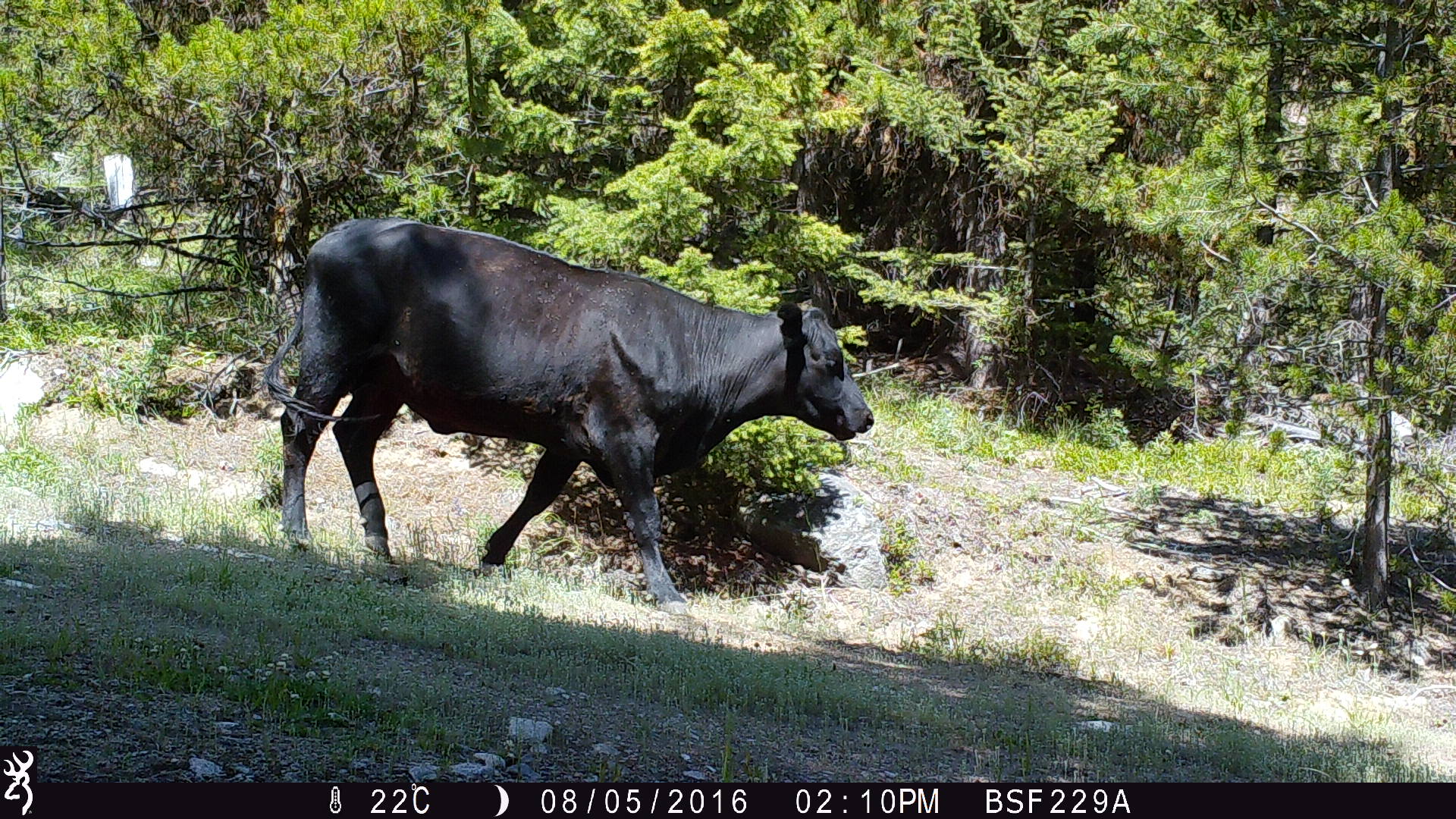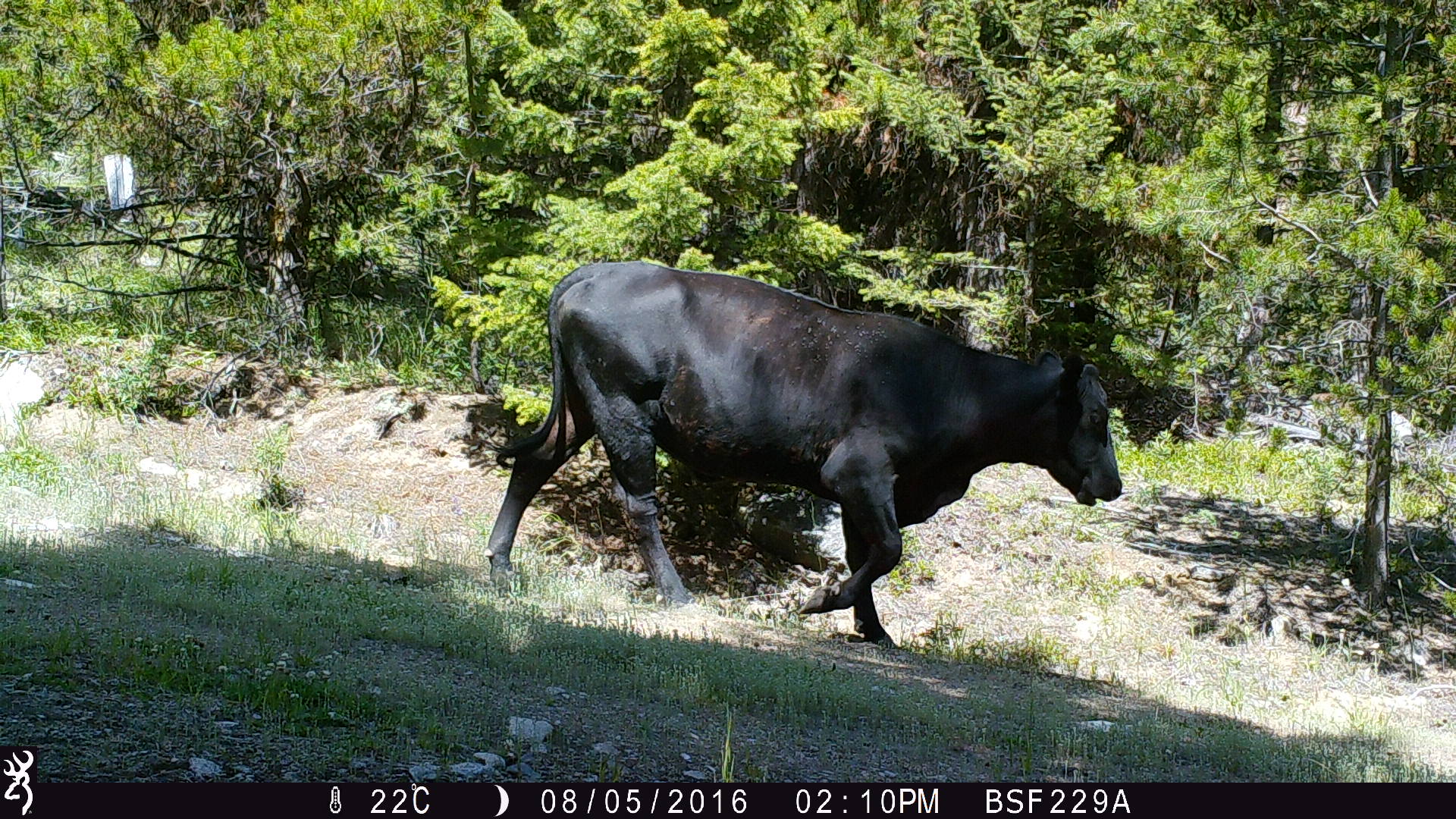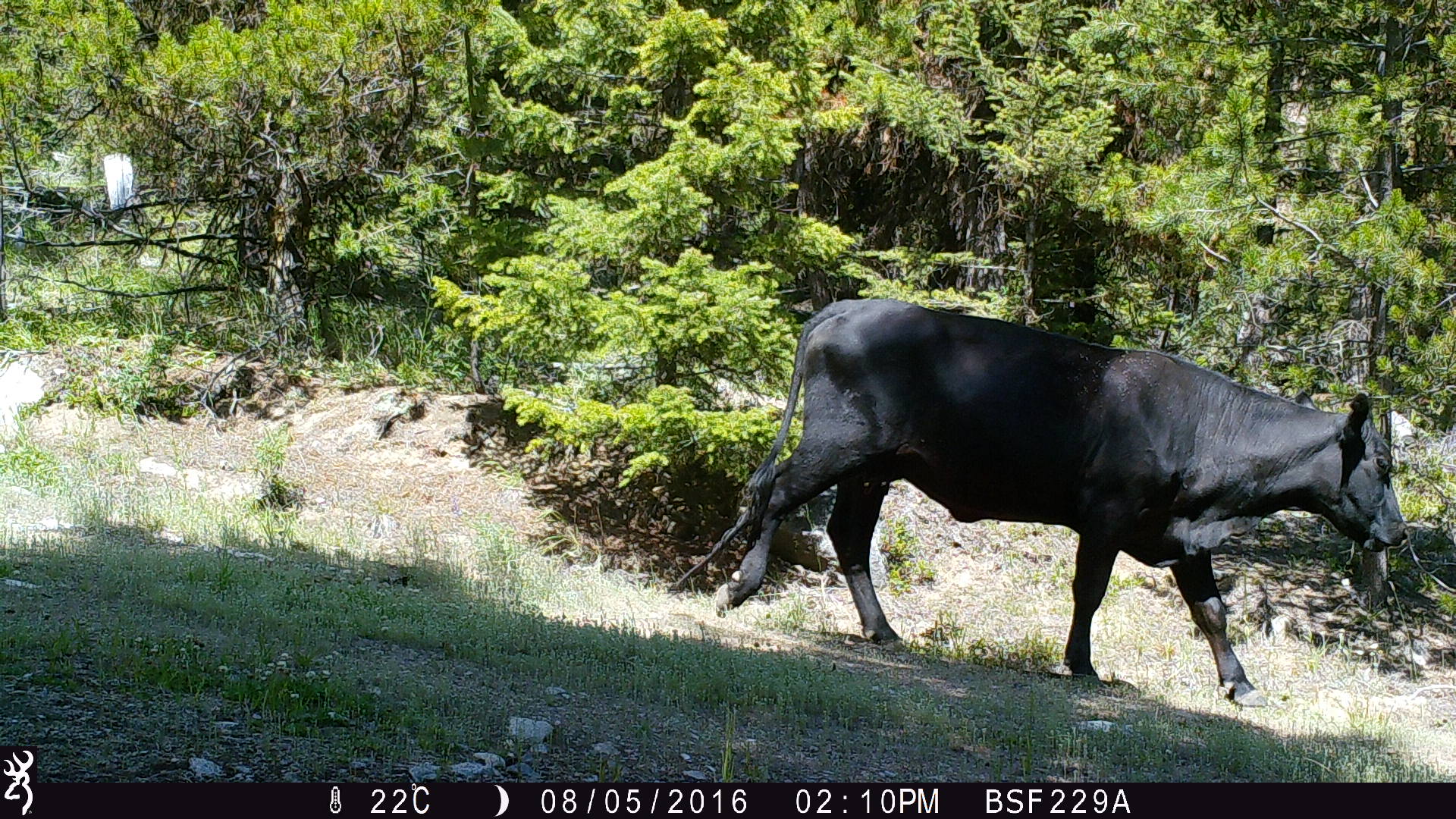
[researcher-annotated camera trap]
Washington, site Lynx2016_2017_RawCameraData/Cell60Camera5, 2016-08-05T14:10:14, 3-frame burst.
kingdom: Animalia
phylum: Chordata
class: Mammalia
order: Artiodactyla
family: Bovidae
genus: Bos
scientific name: Bos taurus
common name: domestic cattle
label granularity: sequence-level